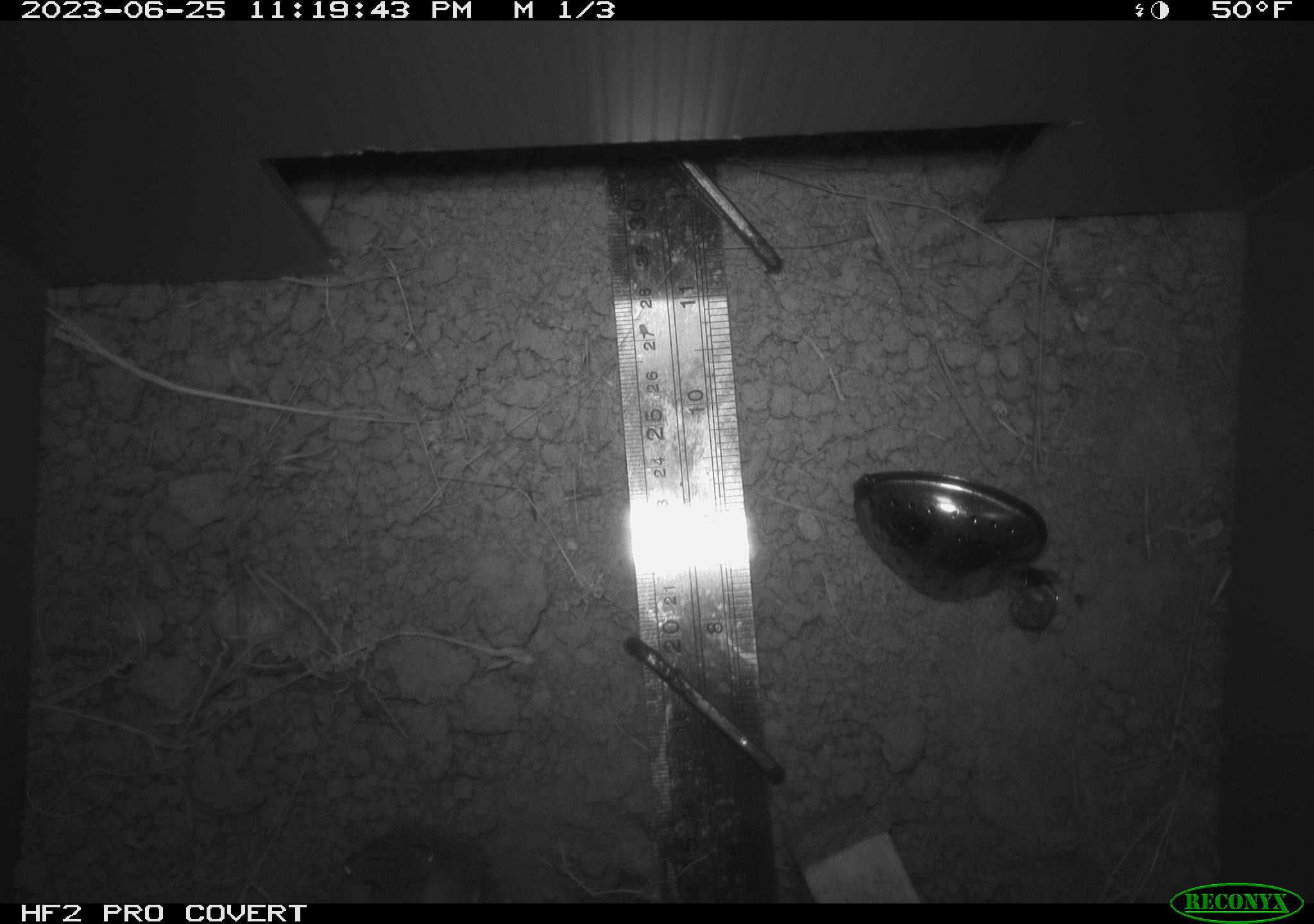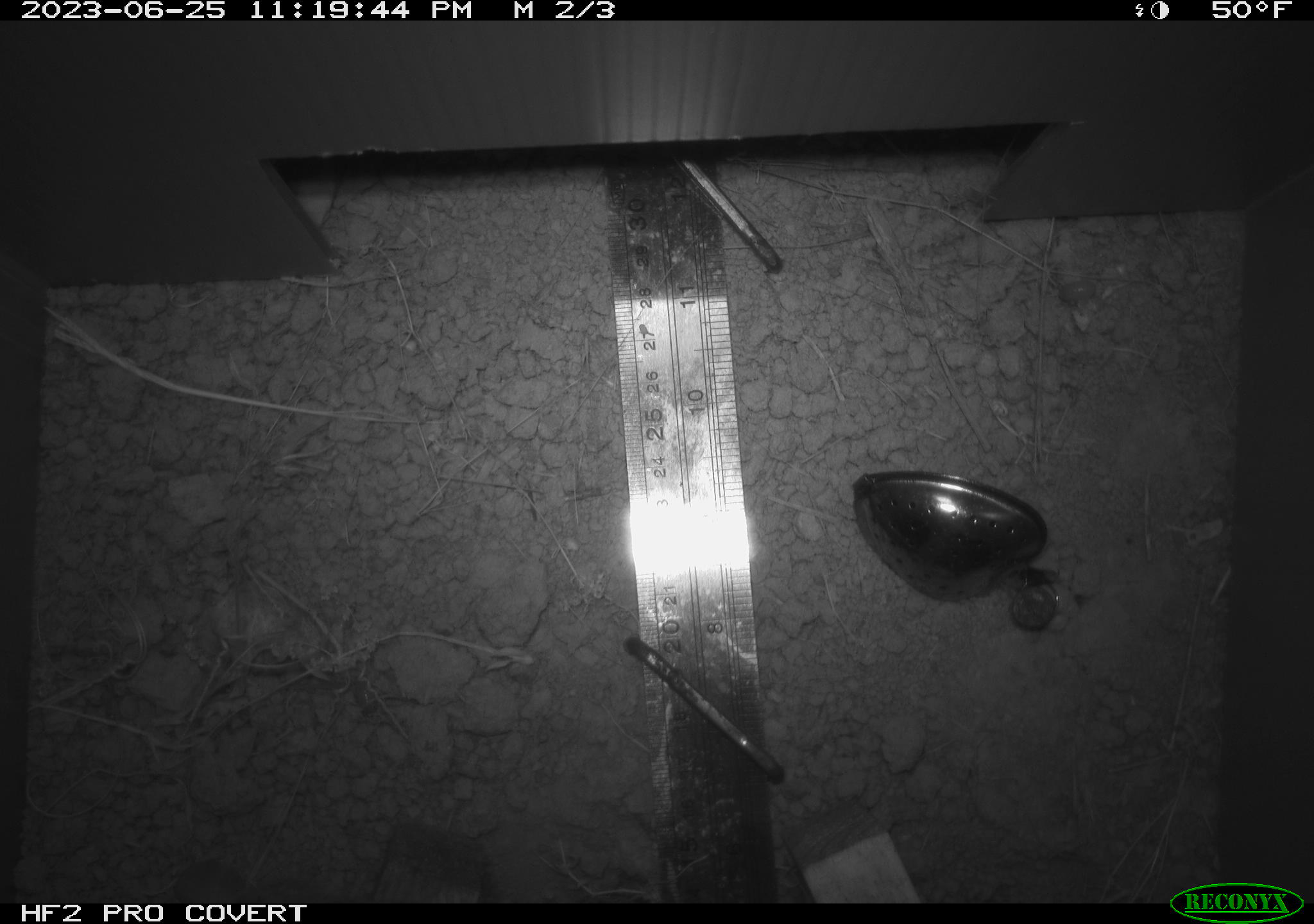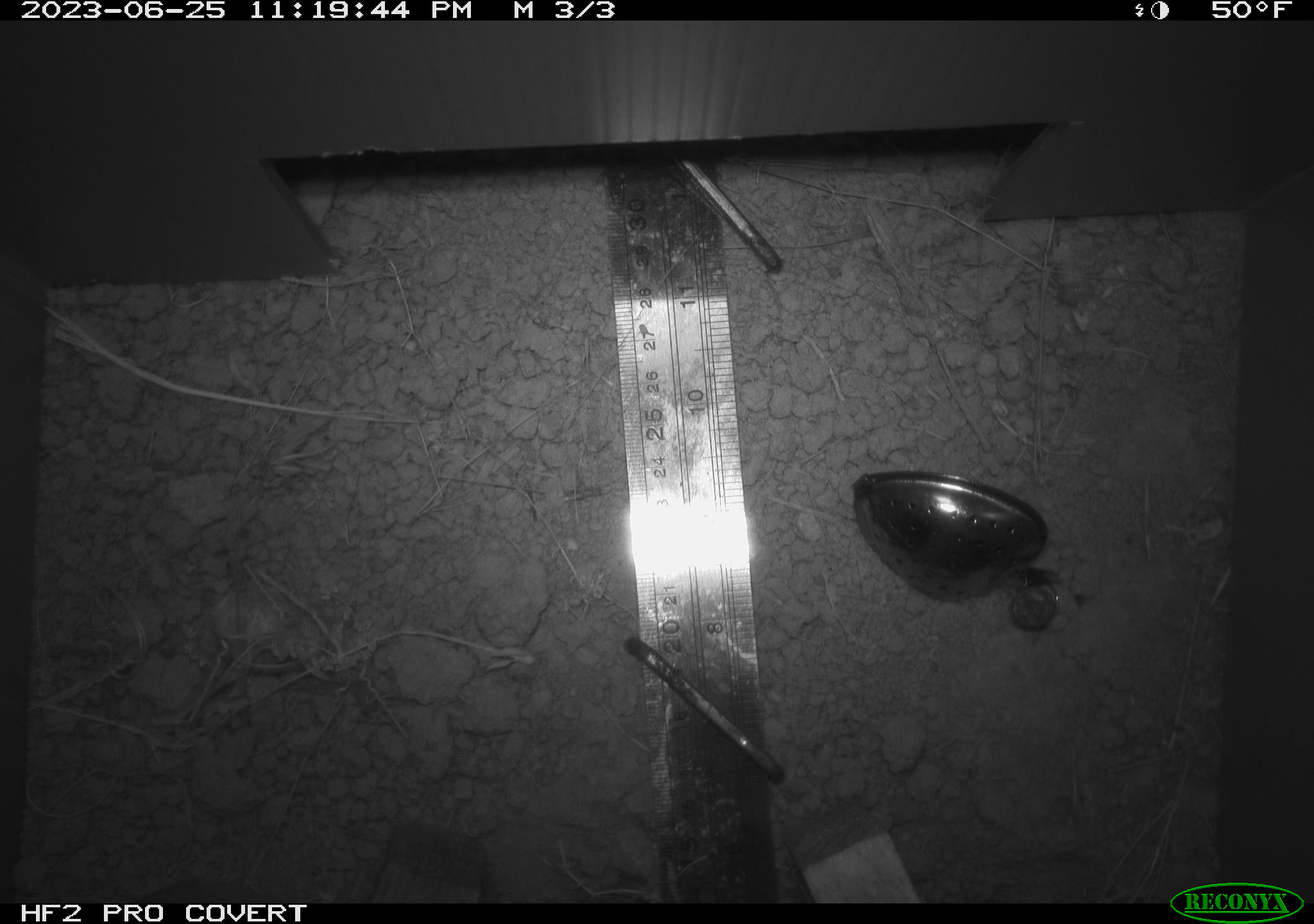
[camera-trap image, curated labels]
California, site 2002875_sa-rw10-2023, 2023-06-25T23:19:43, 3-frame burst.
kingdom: Animalia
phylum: Chordata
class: Mammalia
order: Rodentia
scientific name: Rodentia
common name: rodent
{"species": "rodent (Rodentia)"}